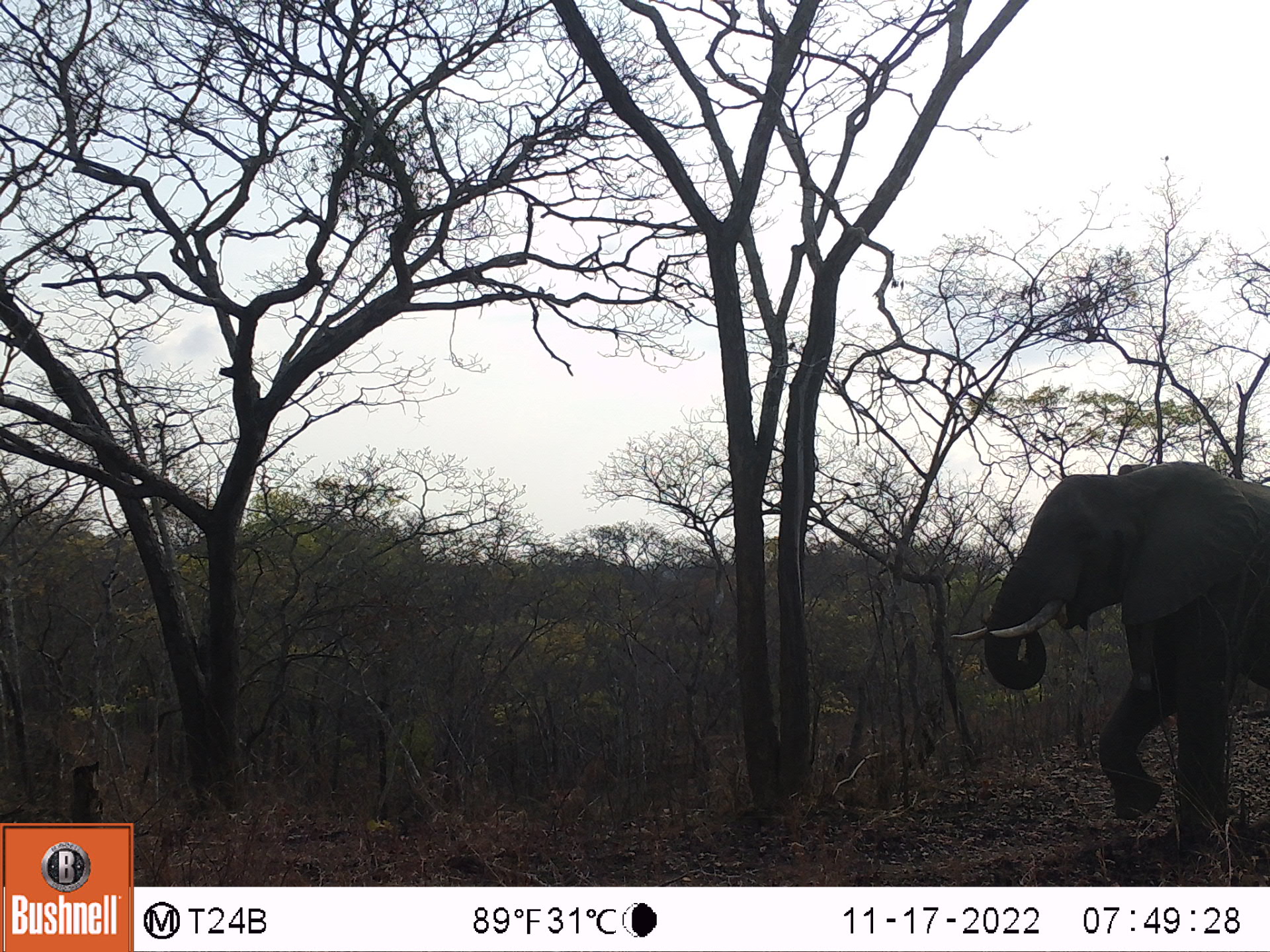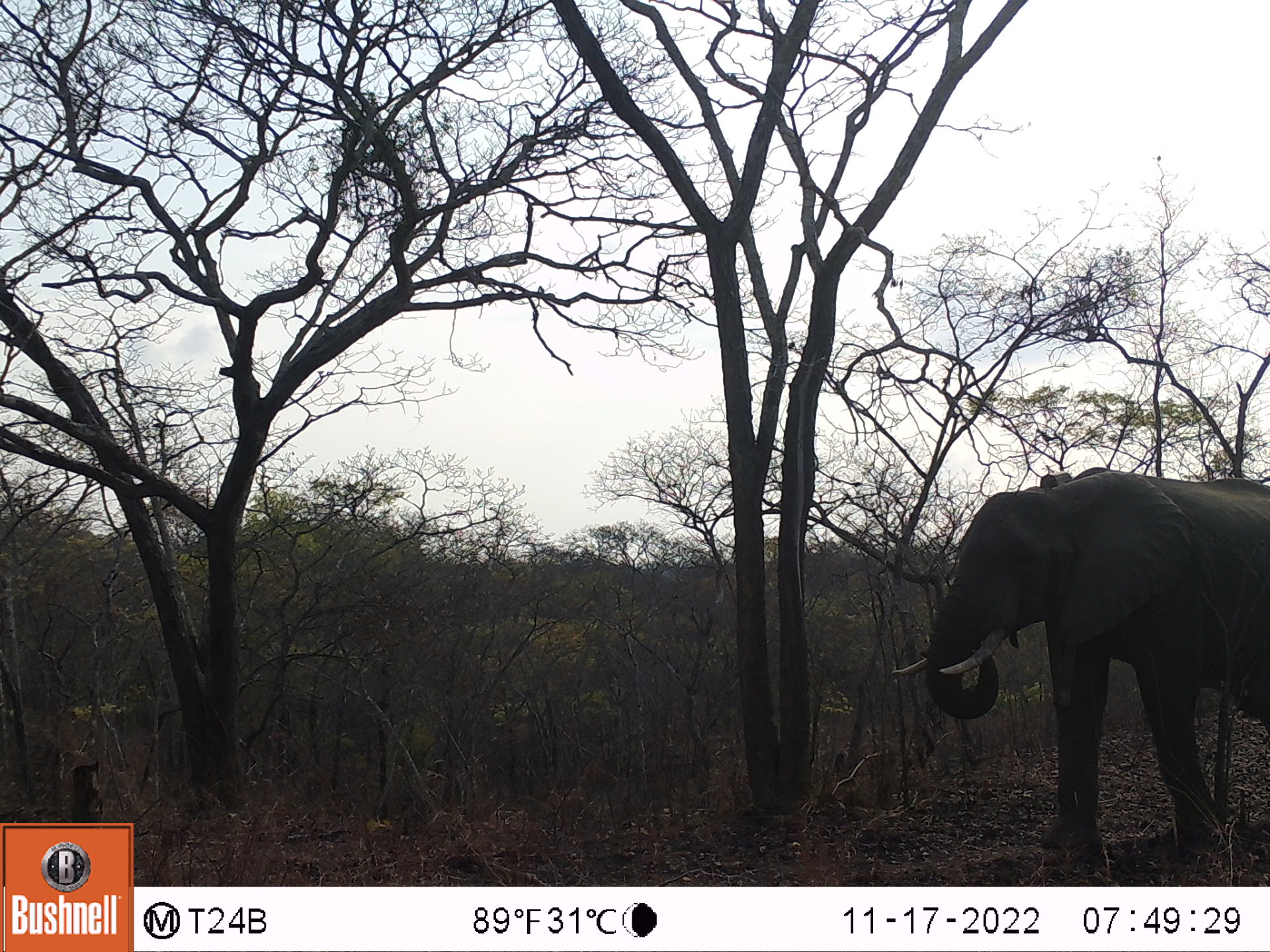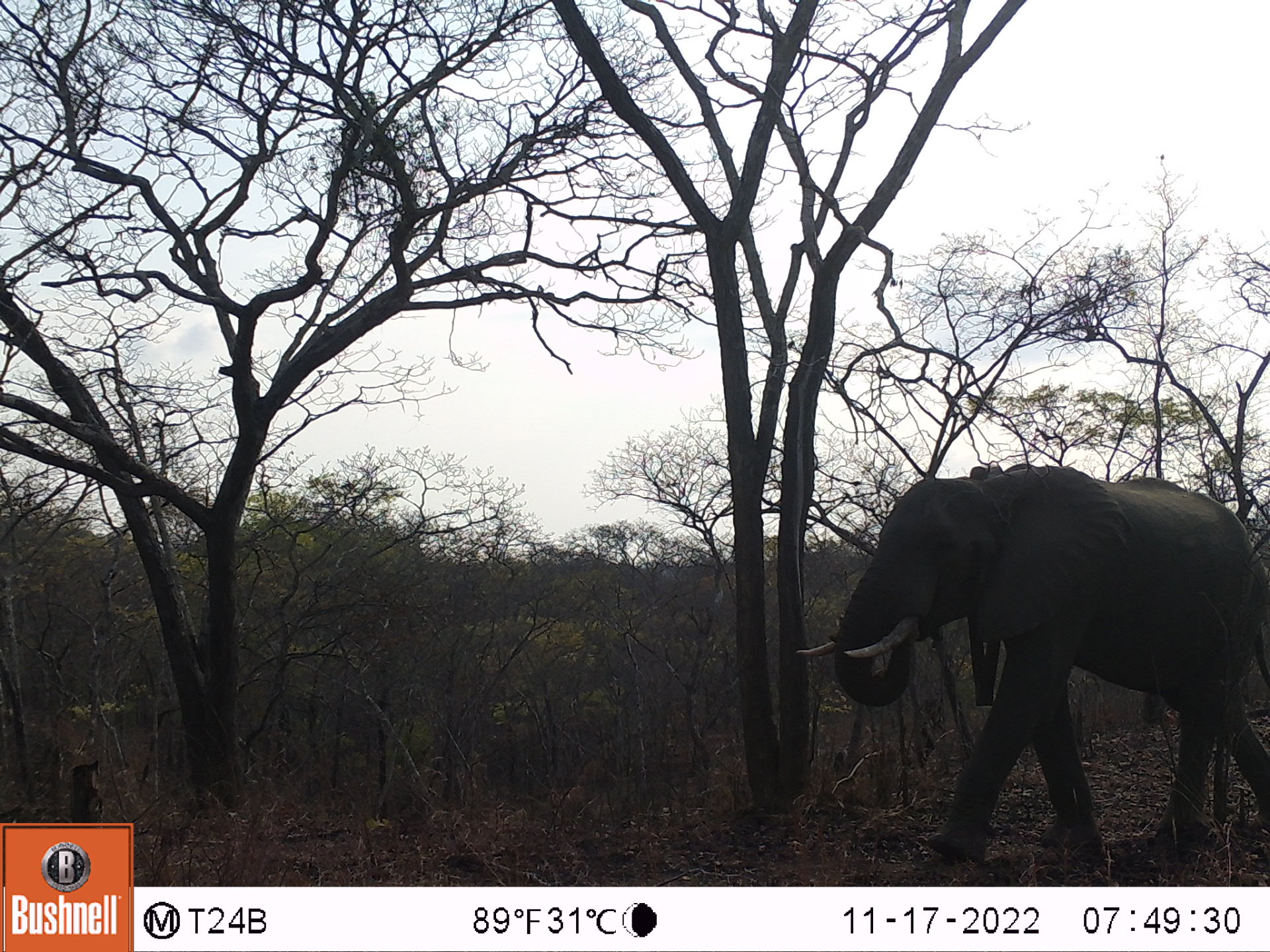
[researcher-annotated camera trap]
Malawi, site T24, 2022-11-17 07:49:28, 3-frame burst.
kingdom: Animalia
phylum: Chordata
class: Mammalia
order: Proboscidea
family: Elephantidae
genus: Loxodonta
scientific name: Loxodonta africana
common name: african savanna elephant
African savanna elephant (Loxodonta africana), count 1.